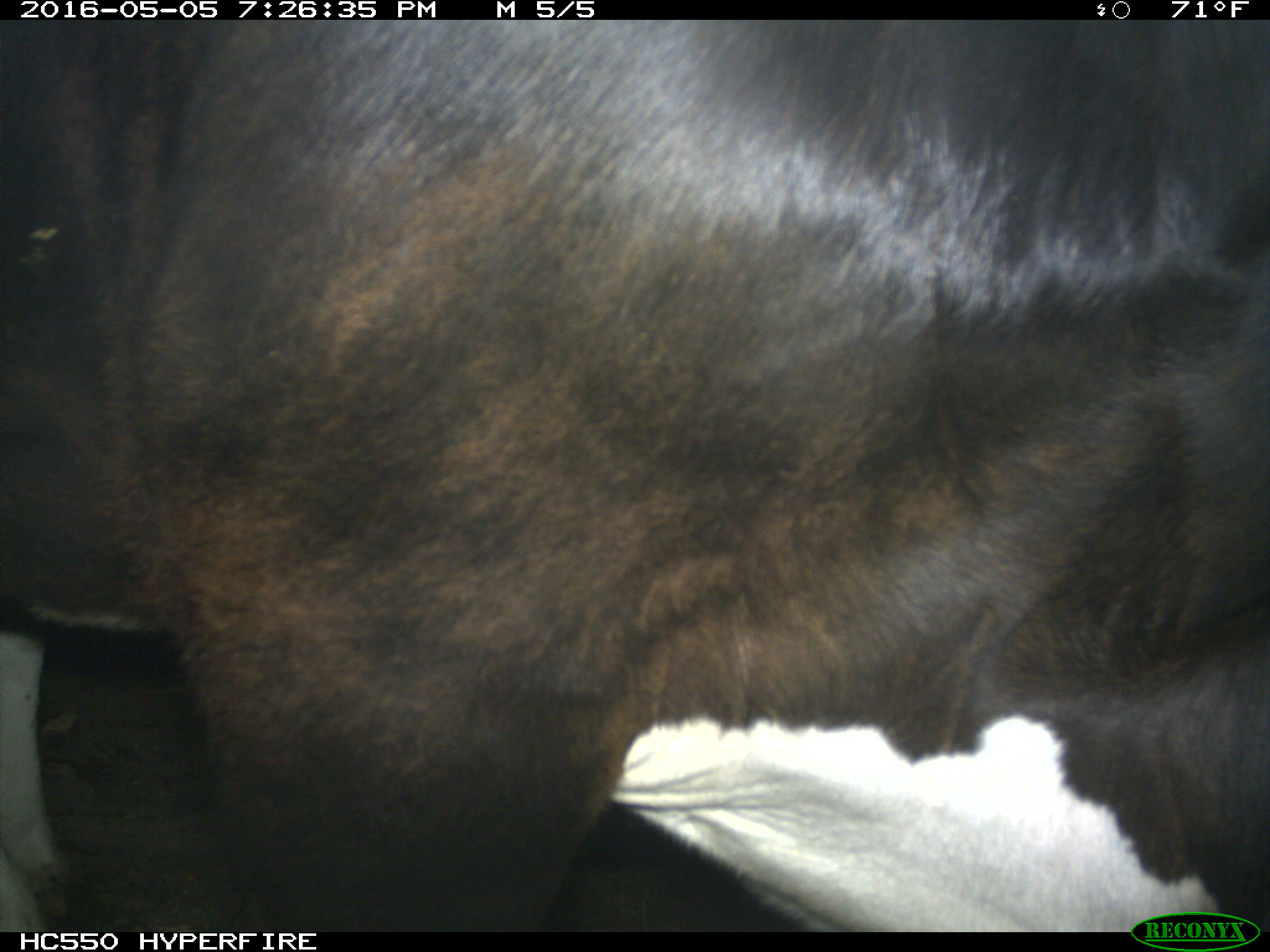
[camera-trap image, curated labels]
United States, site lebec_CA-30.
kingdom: Animalia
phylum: Chordata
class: Mammalia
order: Artiodactyla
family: Bovidae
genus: Bos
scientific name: Bos taurus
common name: domestic cow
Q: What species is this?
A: Bos taurus (domestic cow).